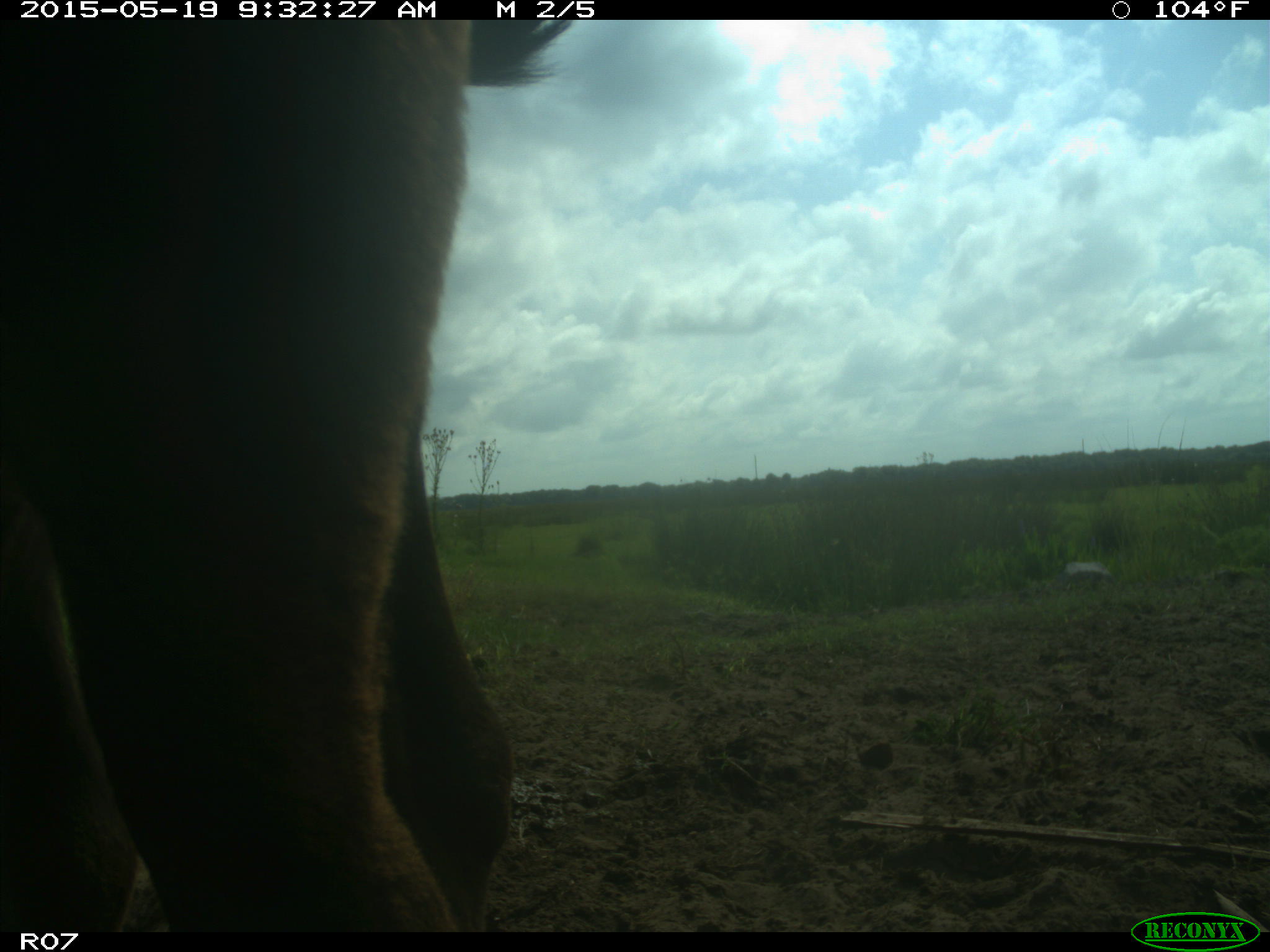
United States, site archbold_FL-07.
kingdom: Animalia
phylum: Chordata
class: Mammalia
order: Artiodactyla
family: Bovidae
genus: Bos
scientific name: Bos taurus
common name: domestic cow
Bos taurus (domestic cow).